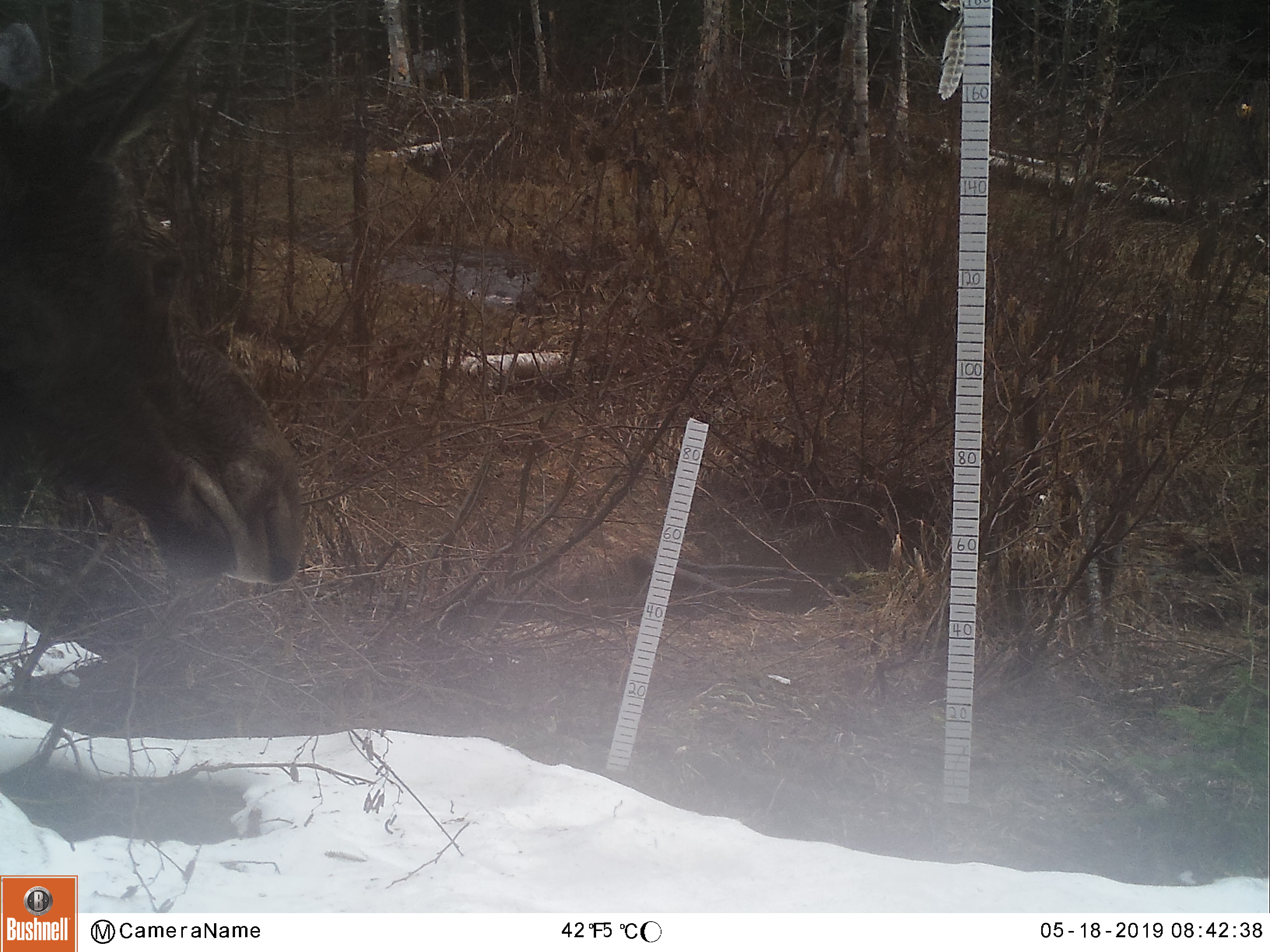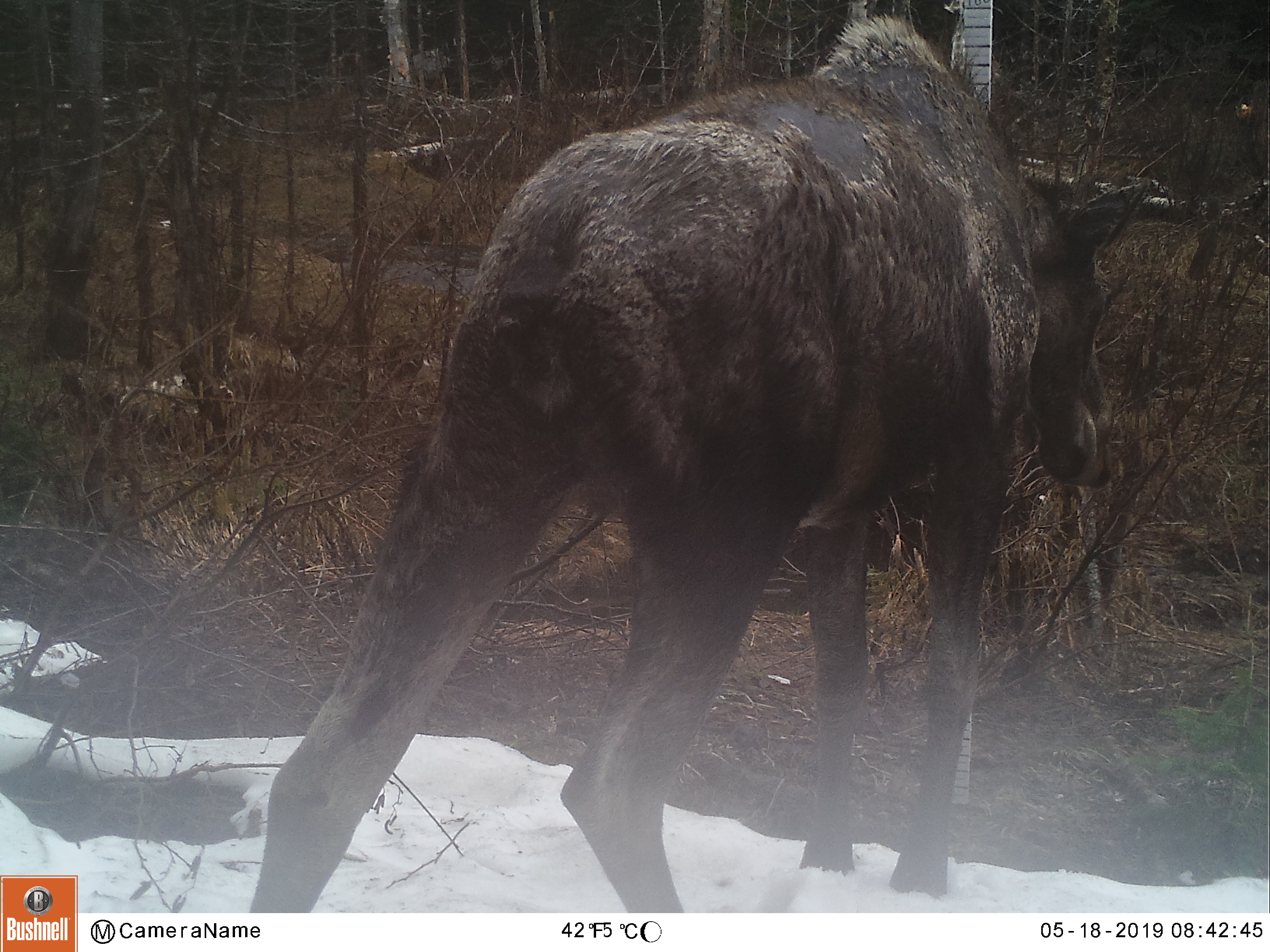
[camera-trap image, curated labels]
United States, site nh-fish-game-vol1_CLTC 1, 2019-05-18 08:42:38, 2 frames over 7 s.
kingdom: Animalia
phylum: Chordata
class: Mammalia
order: Artiodactyla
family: Cervidae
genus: Alces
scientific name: Alces alces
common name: moose